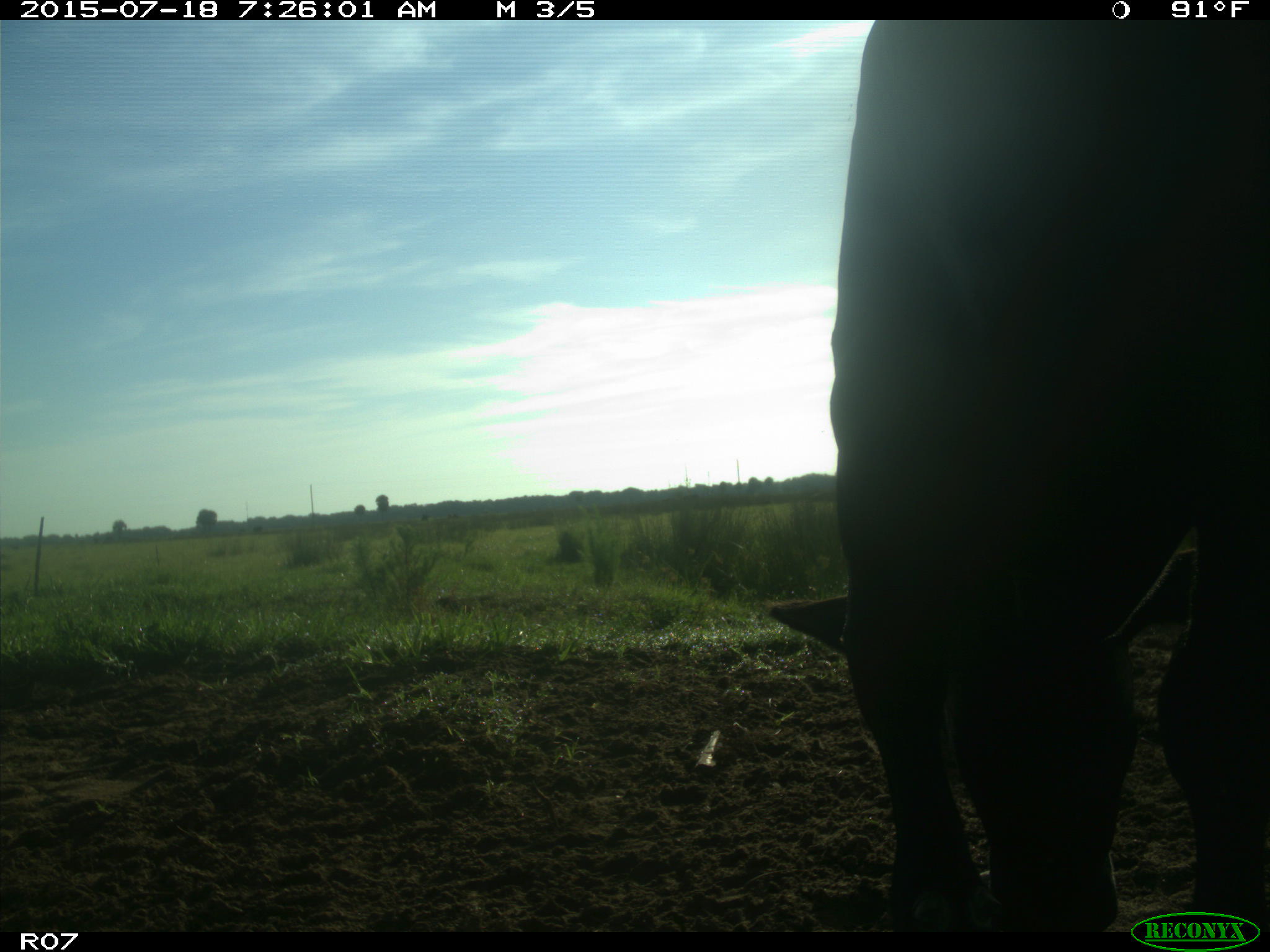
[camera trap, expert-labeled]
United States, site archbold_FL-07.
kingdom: Animalia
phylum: Chordata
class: Mammalia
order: Artiodactyla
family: Bovidae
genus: Bos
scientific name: Bos taurus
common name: domestic cow